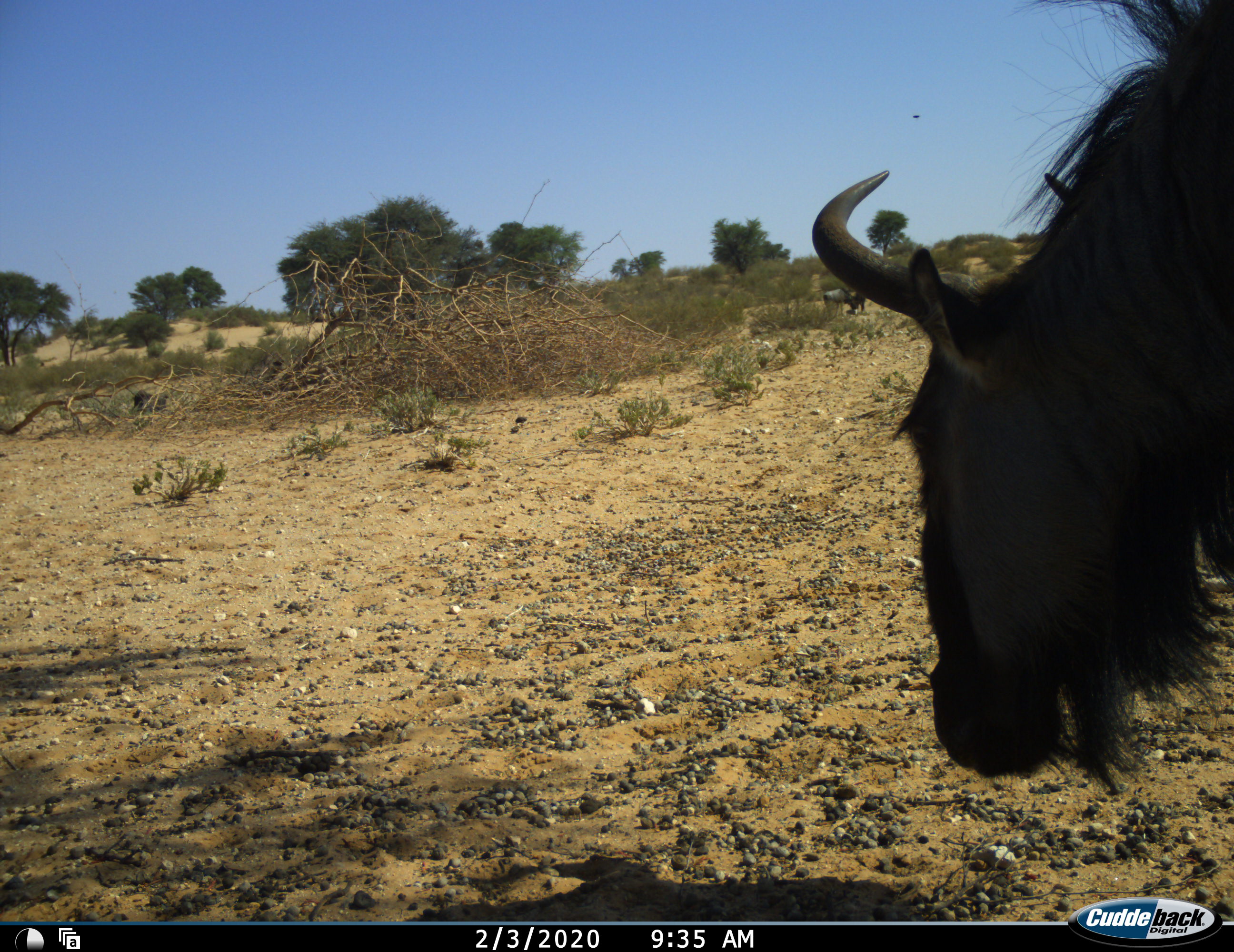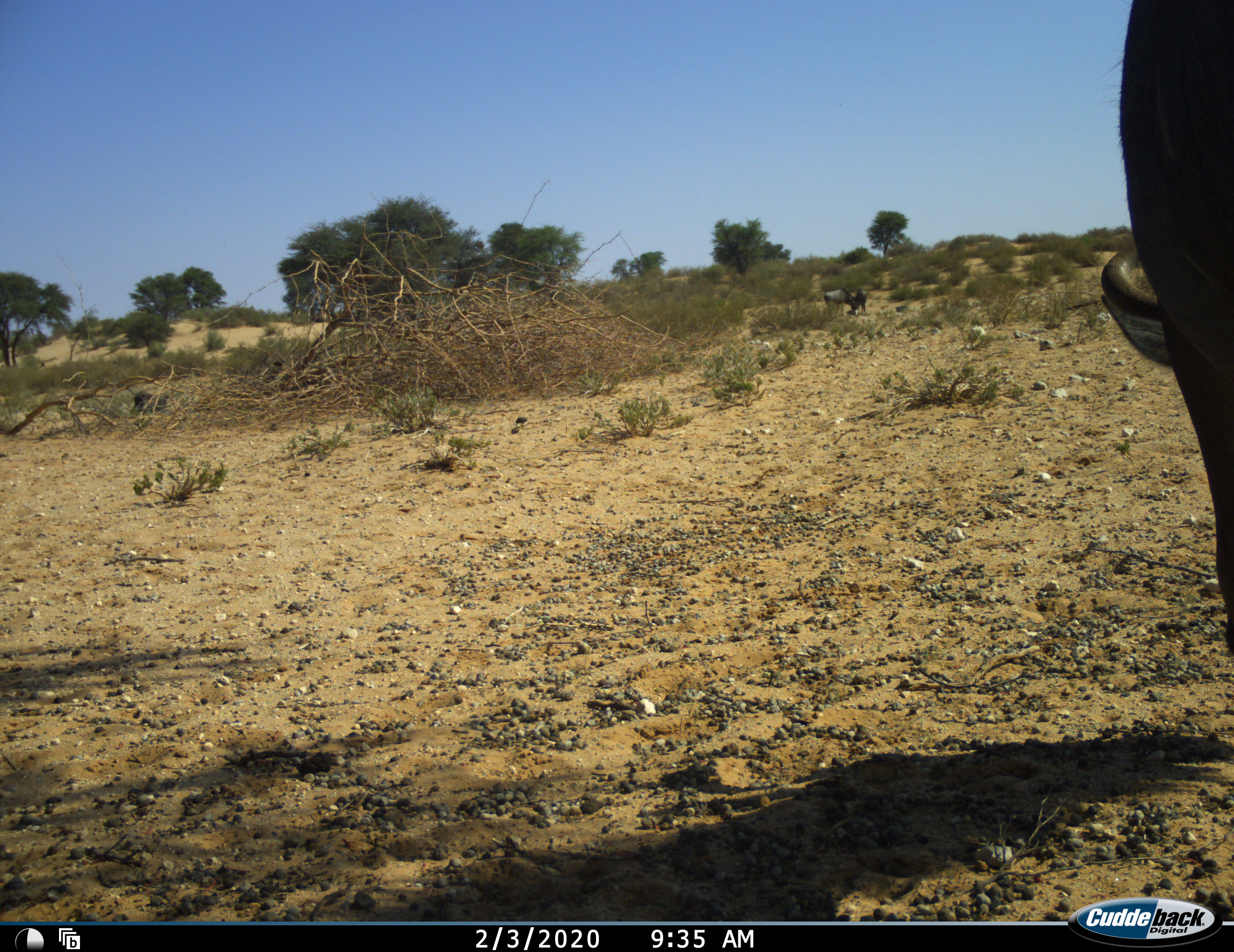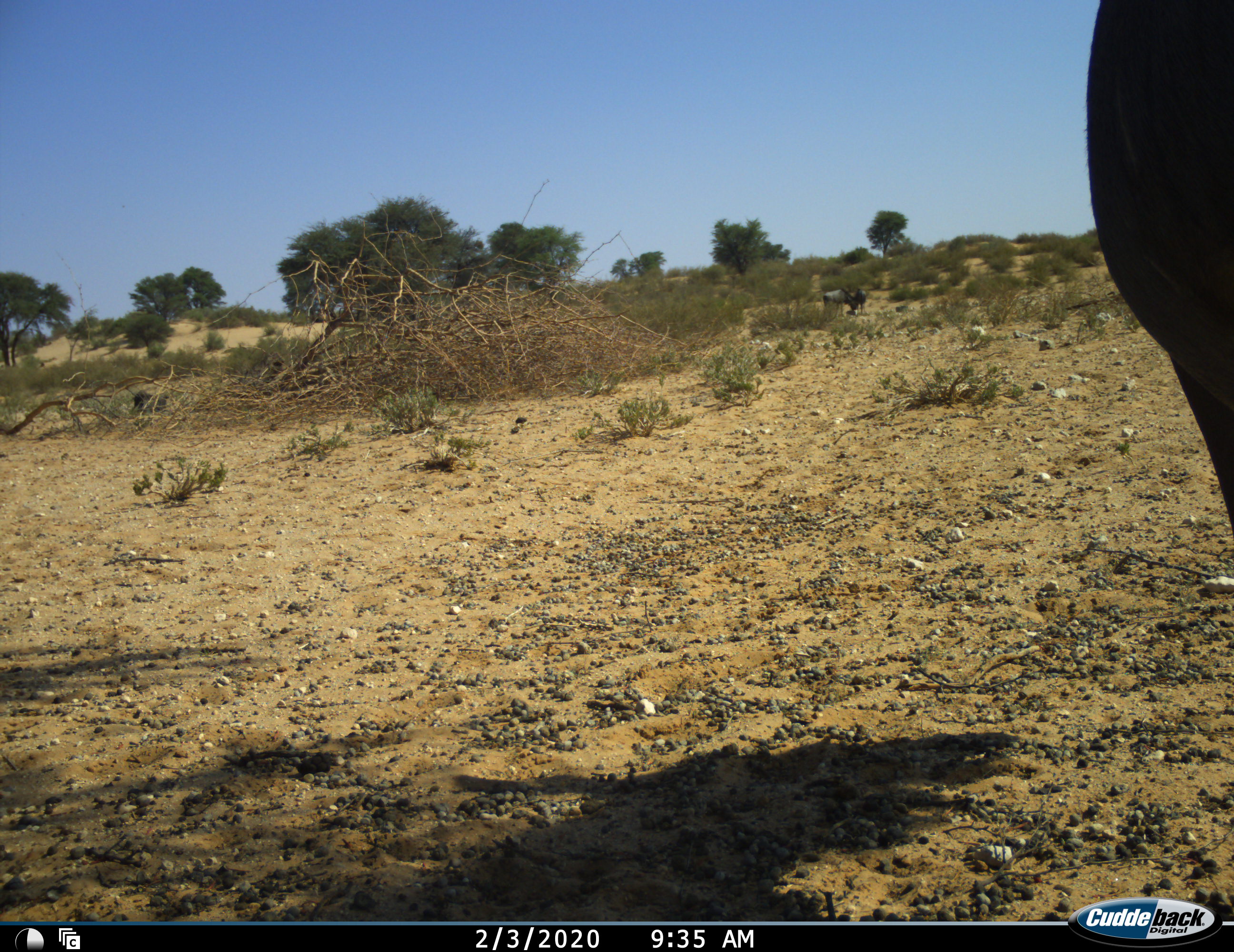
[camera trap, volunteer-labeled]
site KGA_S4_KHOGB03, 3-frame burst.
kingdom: Animalia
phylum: Chordata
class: Mammalia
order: Artiodactyla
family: Bovidae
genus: Connochaetes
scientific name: Connochaetes taurinus taurinus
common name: blue wildebeest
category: wildebeestblue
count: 2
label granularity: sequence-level